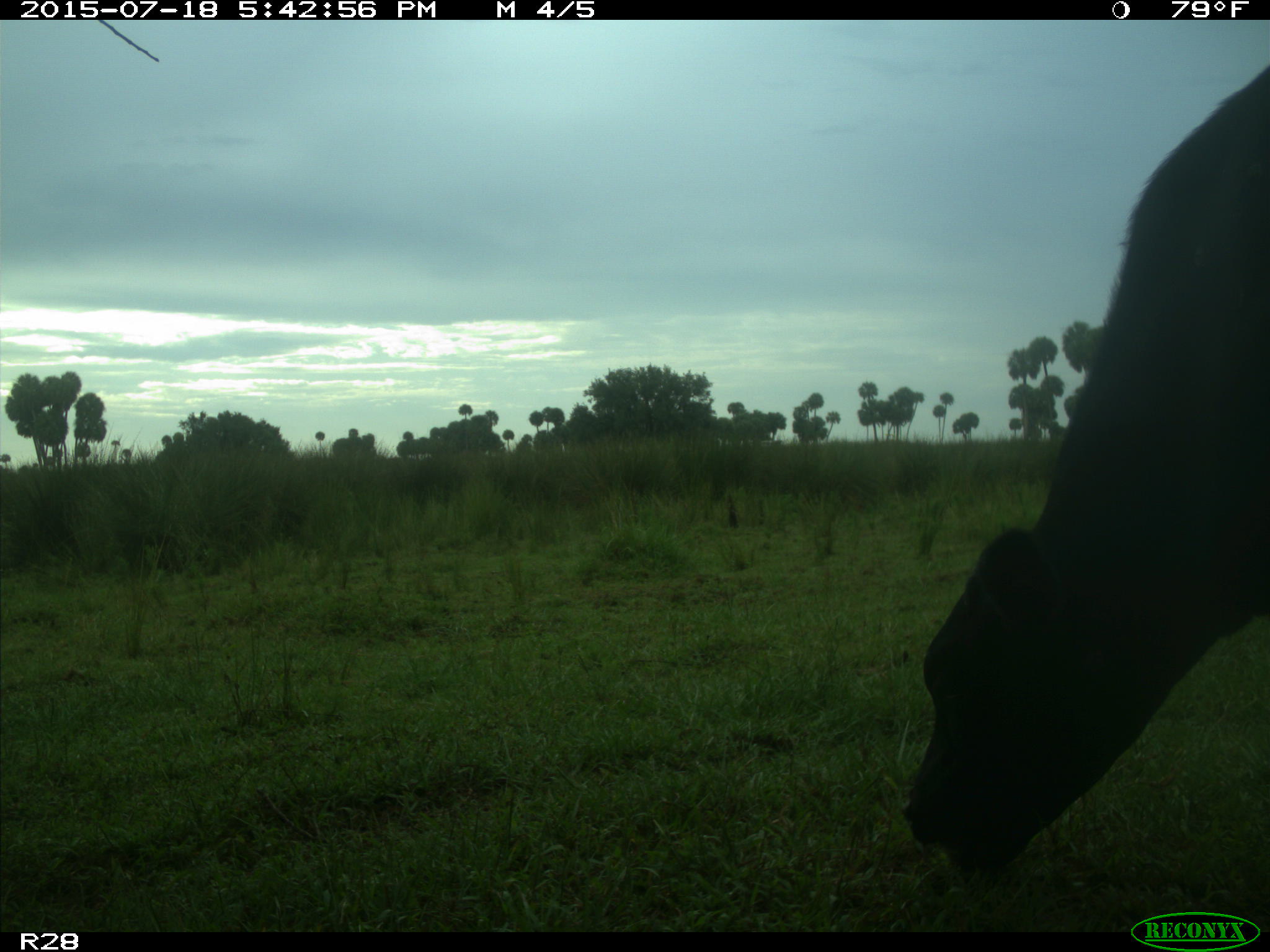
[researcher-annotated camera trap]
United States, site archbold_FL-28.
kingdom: Animalia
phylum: Chordata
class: Mammalia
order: Artiodactyla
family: Bovidae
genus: Bos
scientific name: Bos taurus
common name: domestic cow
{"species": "Bos taurus (domestic cow)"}